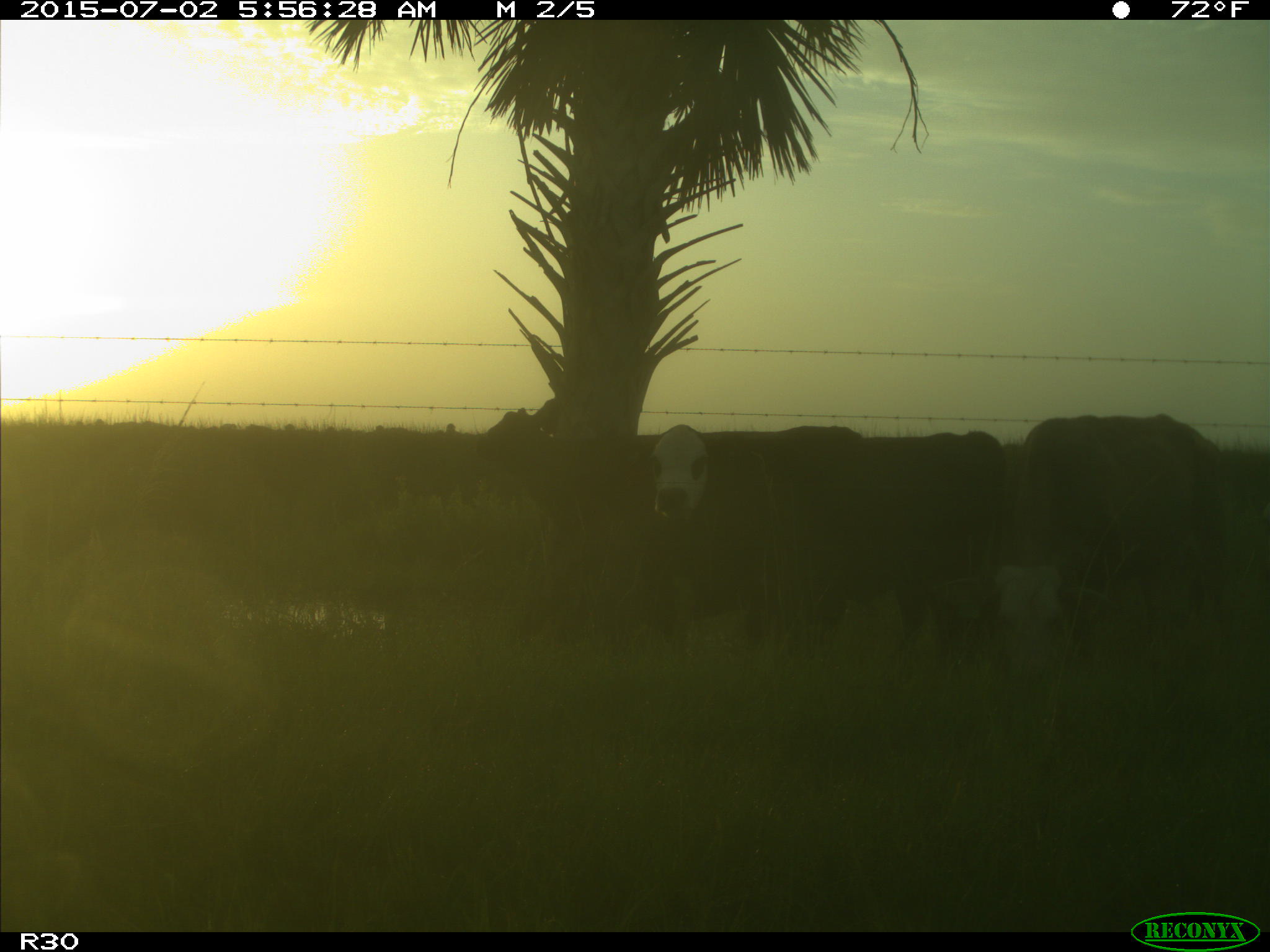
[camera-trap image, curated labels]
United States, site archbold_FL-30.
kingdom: Animalia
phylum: Chordata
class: Mammalia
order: Artiodactyla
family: Bovidae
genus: Bos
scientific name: Bos taurus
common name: domestic cow